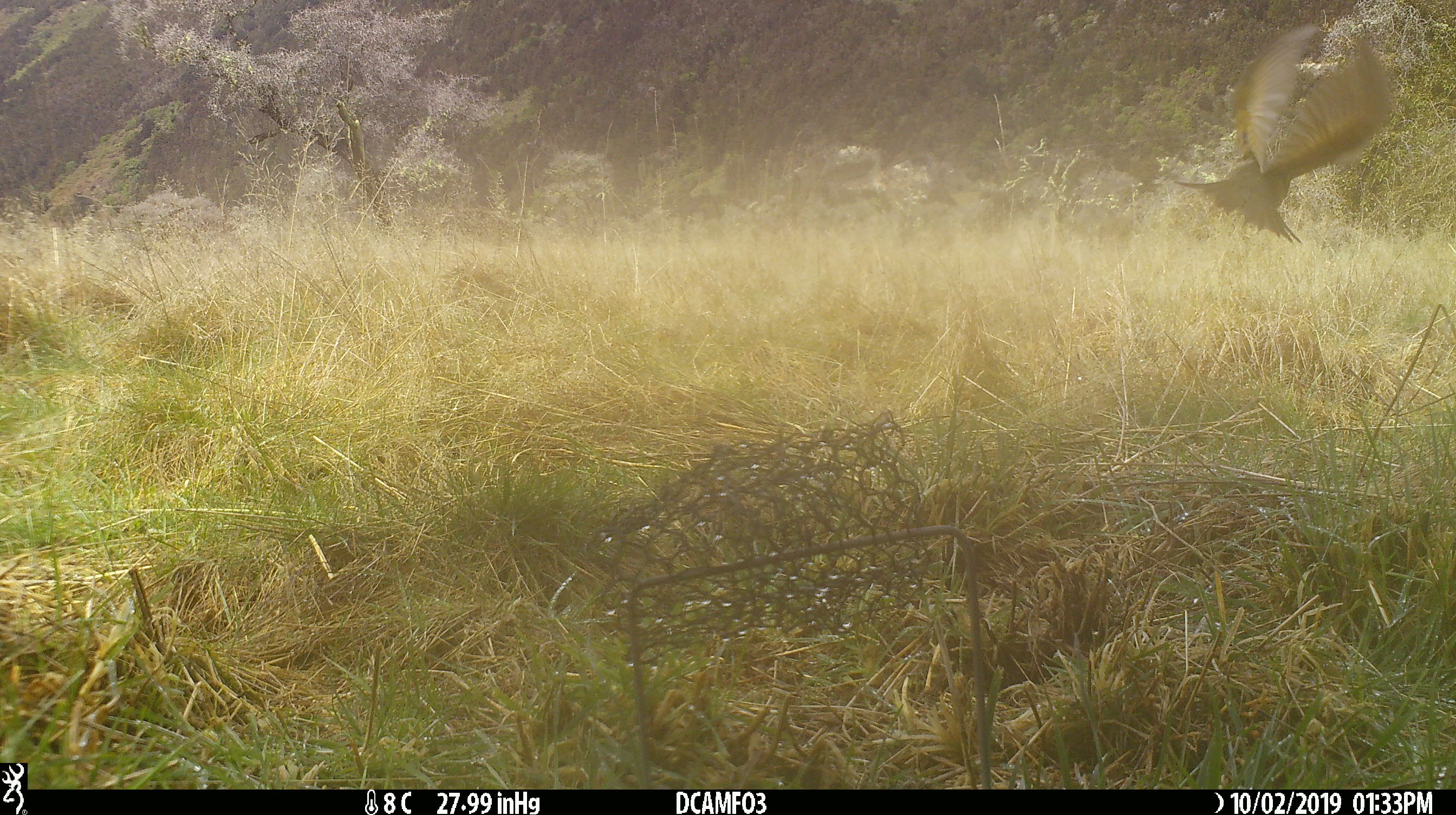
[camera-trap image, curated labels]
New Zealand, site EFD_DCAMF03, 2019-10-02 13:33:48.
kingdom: Animalia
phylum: Chordata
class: Aves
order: Passeriformes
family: Turdidae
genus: Turdus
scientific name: Turdus philomelos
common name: song thrush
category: thrush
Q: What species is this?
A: Thrush (song thrush) (Turdus philomelos).